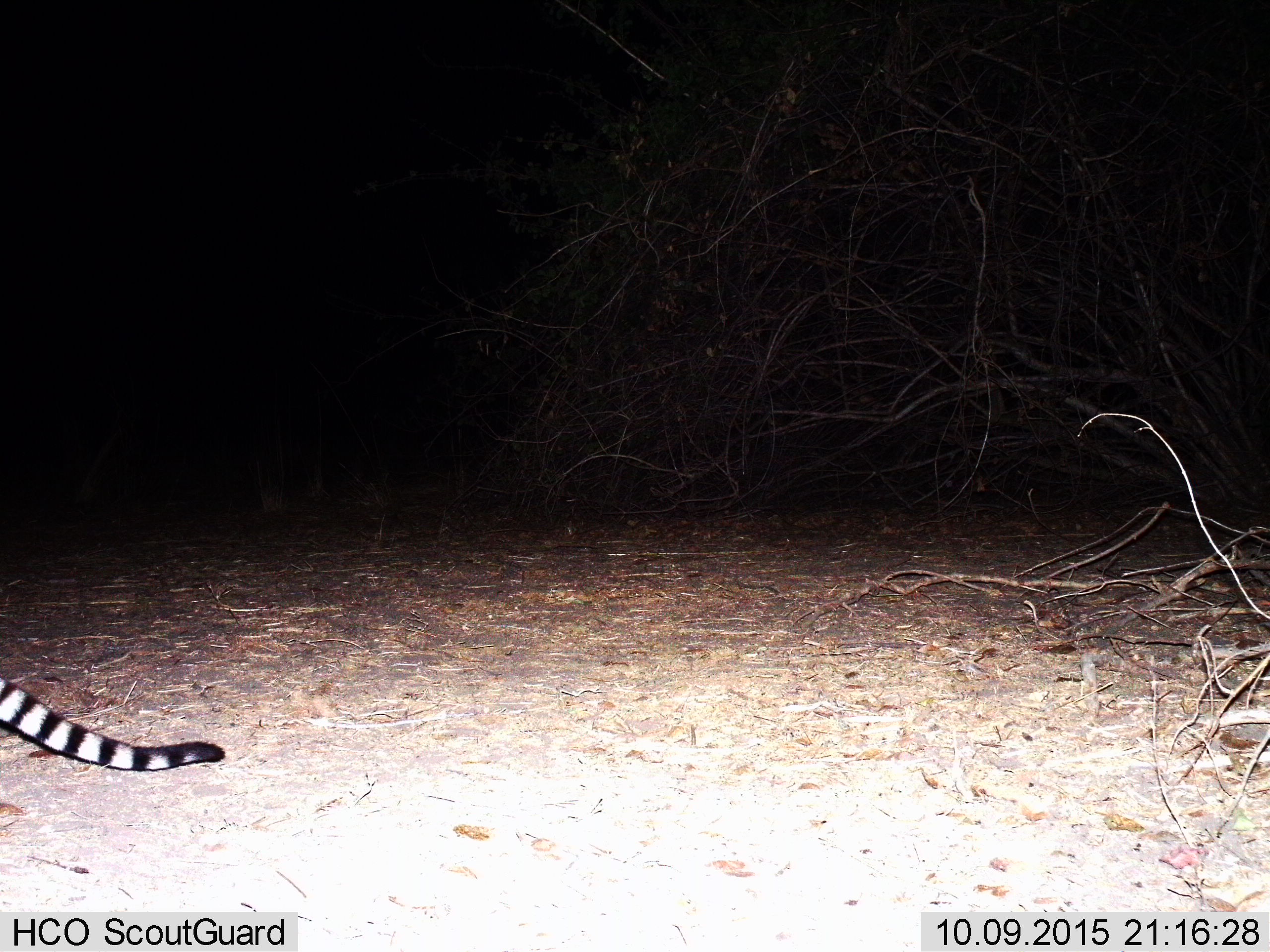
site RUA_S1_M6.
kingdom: Animalia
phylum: Chordata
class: Mammalia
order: Carnivora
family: Viverridae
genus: Genetta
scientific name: Genetta genetta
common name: small-spotted genet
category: genetcommonsmallspotted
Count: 1.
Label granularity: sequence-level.